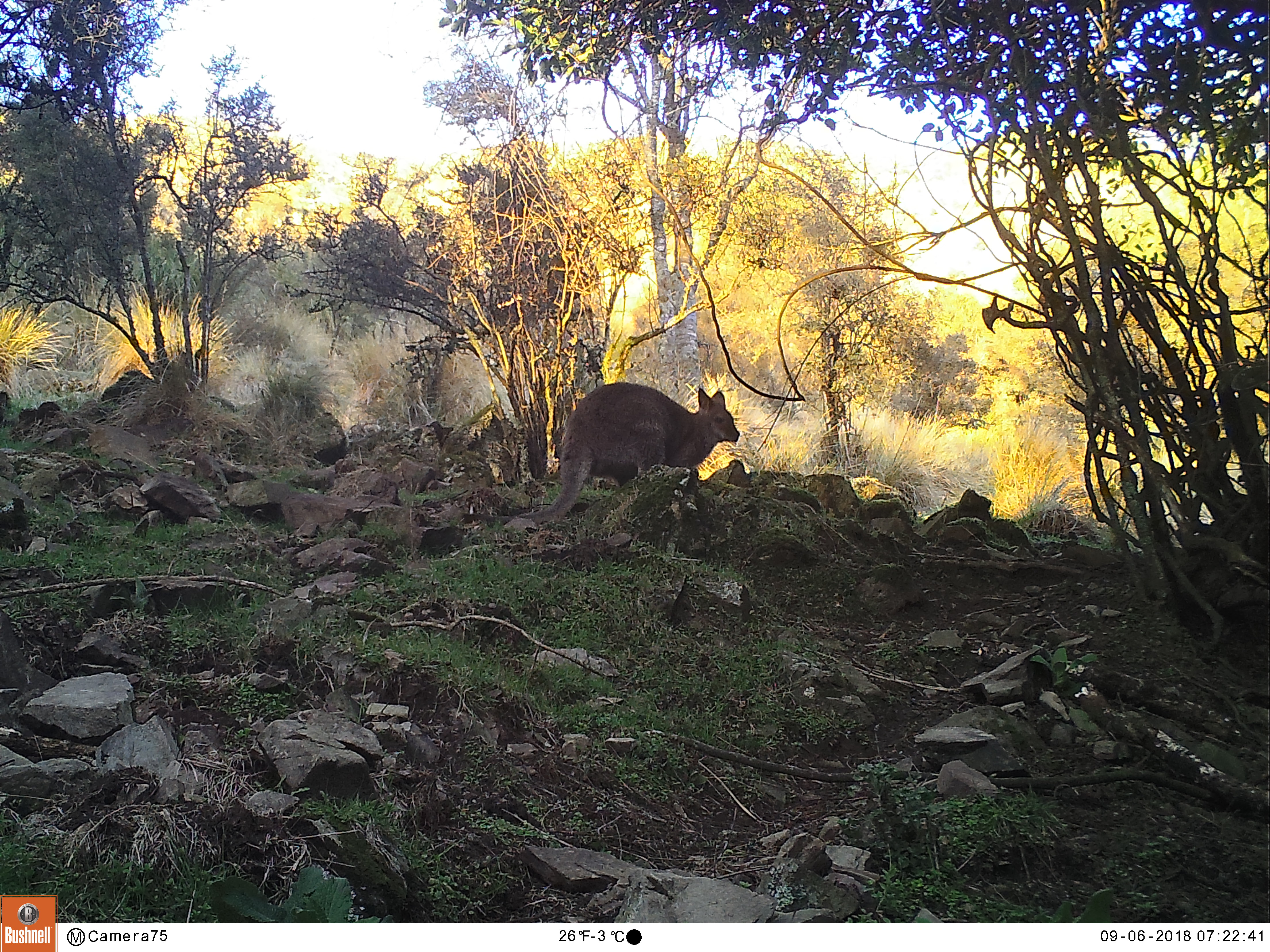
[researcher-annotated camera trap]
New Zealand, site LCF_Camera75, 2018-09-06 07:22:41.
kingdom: Animalia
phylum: Chordata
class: Mammalia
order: Diprotodontia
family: Macropodidae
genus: Notamacropus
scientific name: Notamacropus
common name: wallaby